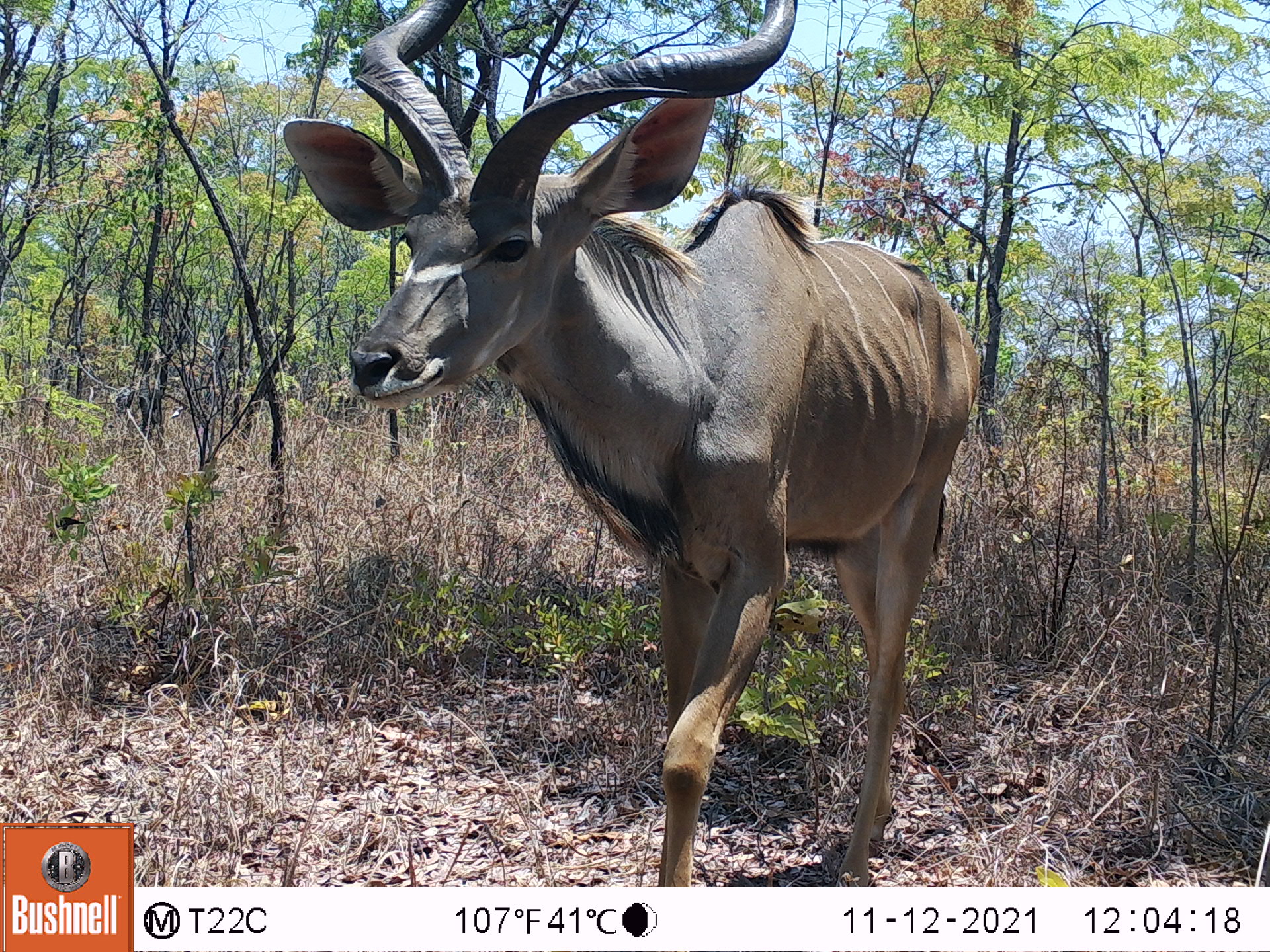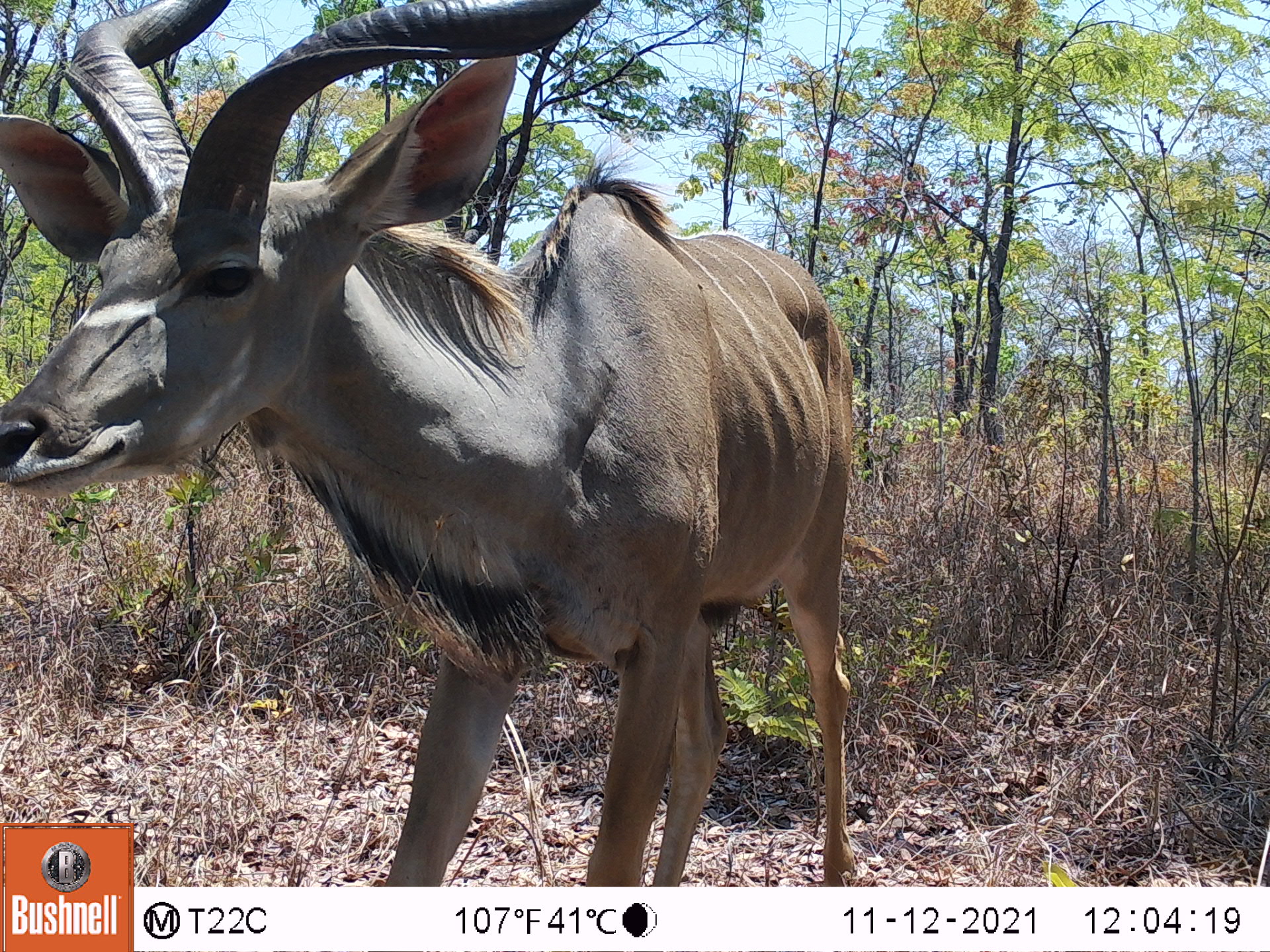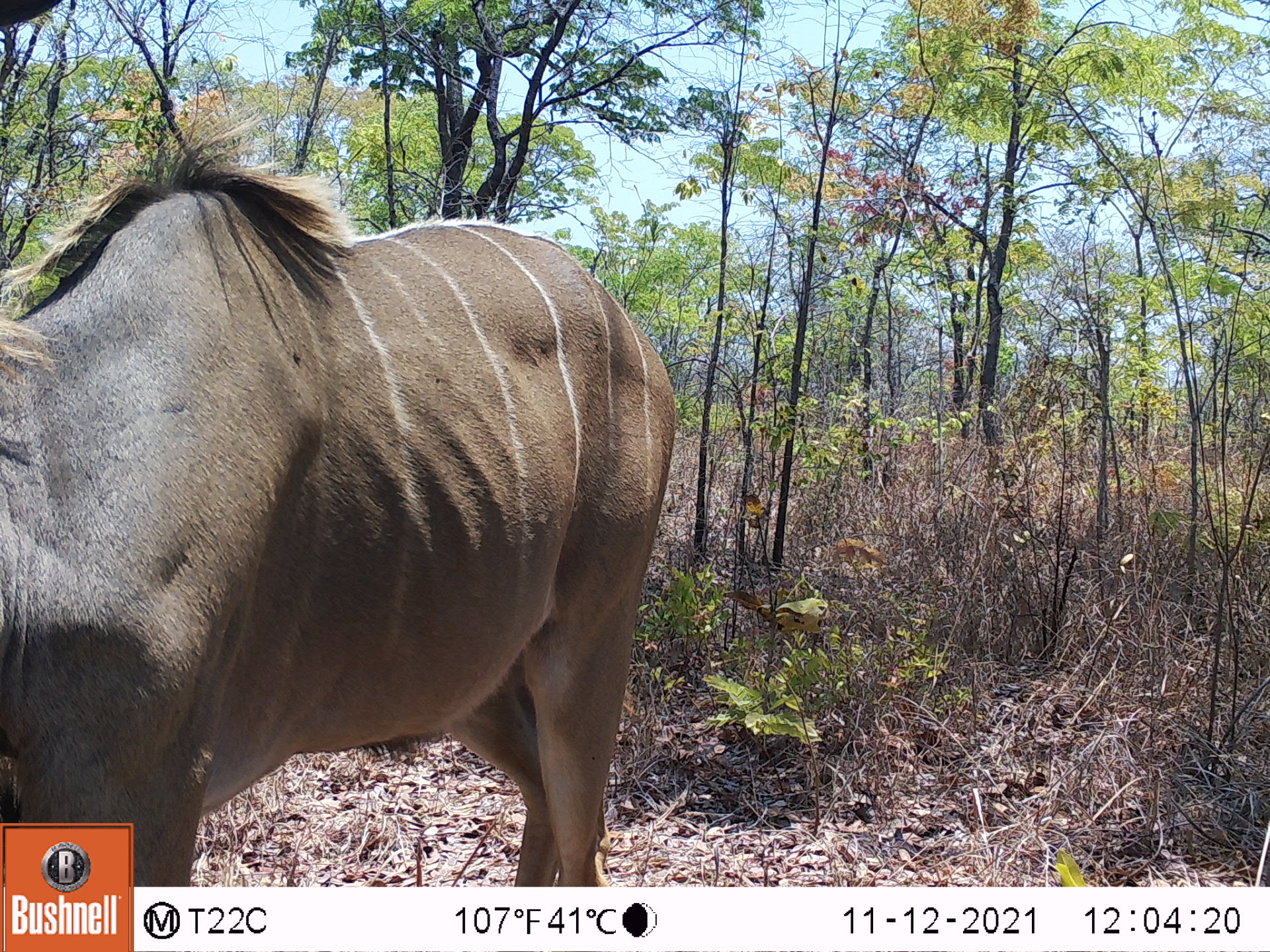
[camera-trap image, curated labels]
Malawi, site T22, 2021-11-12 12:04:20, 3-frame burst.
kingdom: Animalia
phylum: Chordata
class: Mammalia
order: Artiodactyla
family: Bovidae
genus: Tragelaphus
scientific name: Tragelaphus strepsiceros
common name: greater kudu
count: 1